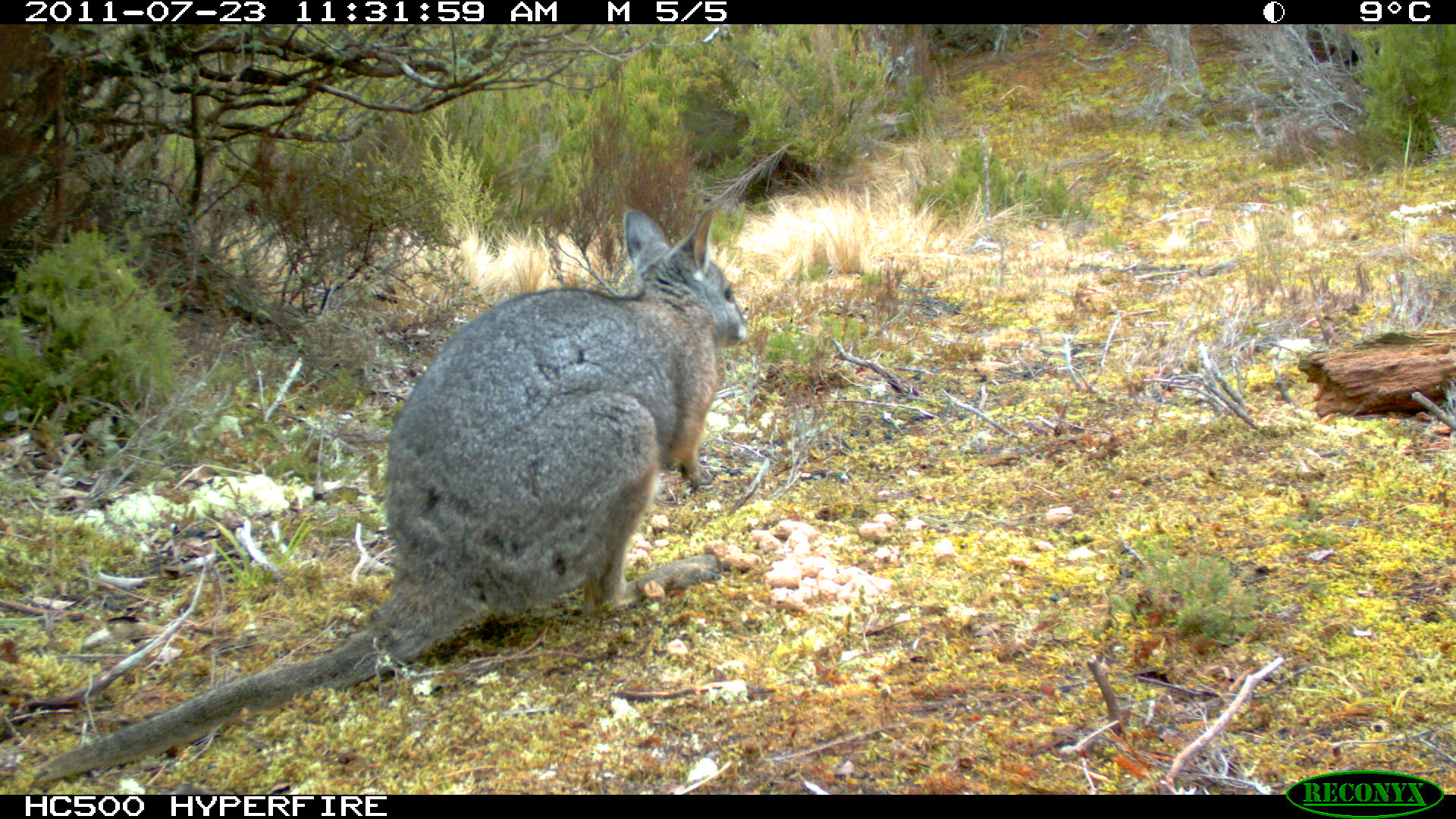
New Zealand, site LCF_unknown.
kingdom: Animalia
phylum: Chordata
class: Mammalia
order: Diprotodontia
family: Macropodidae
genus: Notamacropus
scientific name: Notamacropus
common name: wallaby